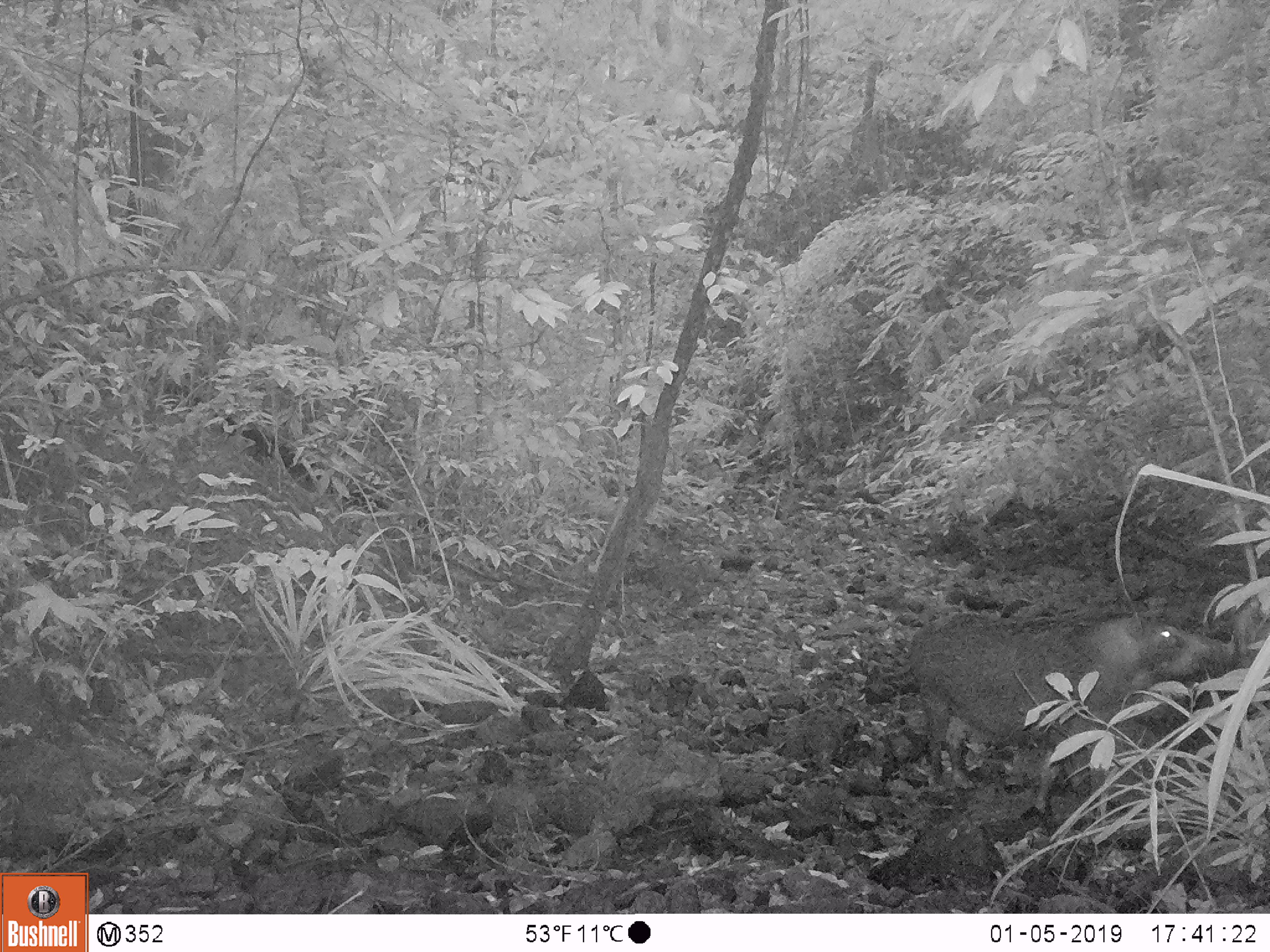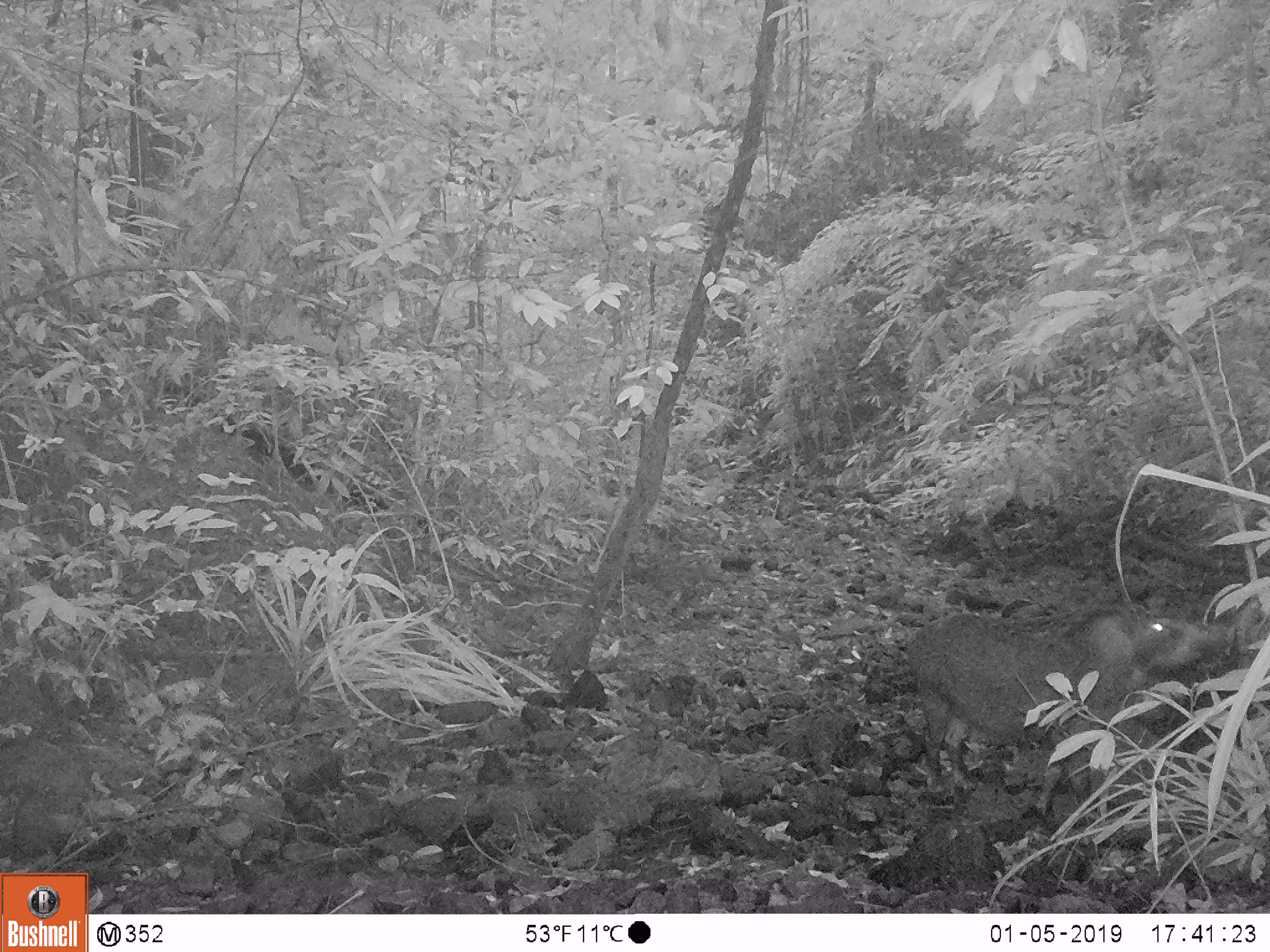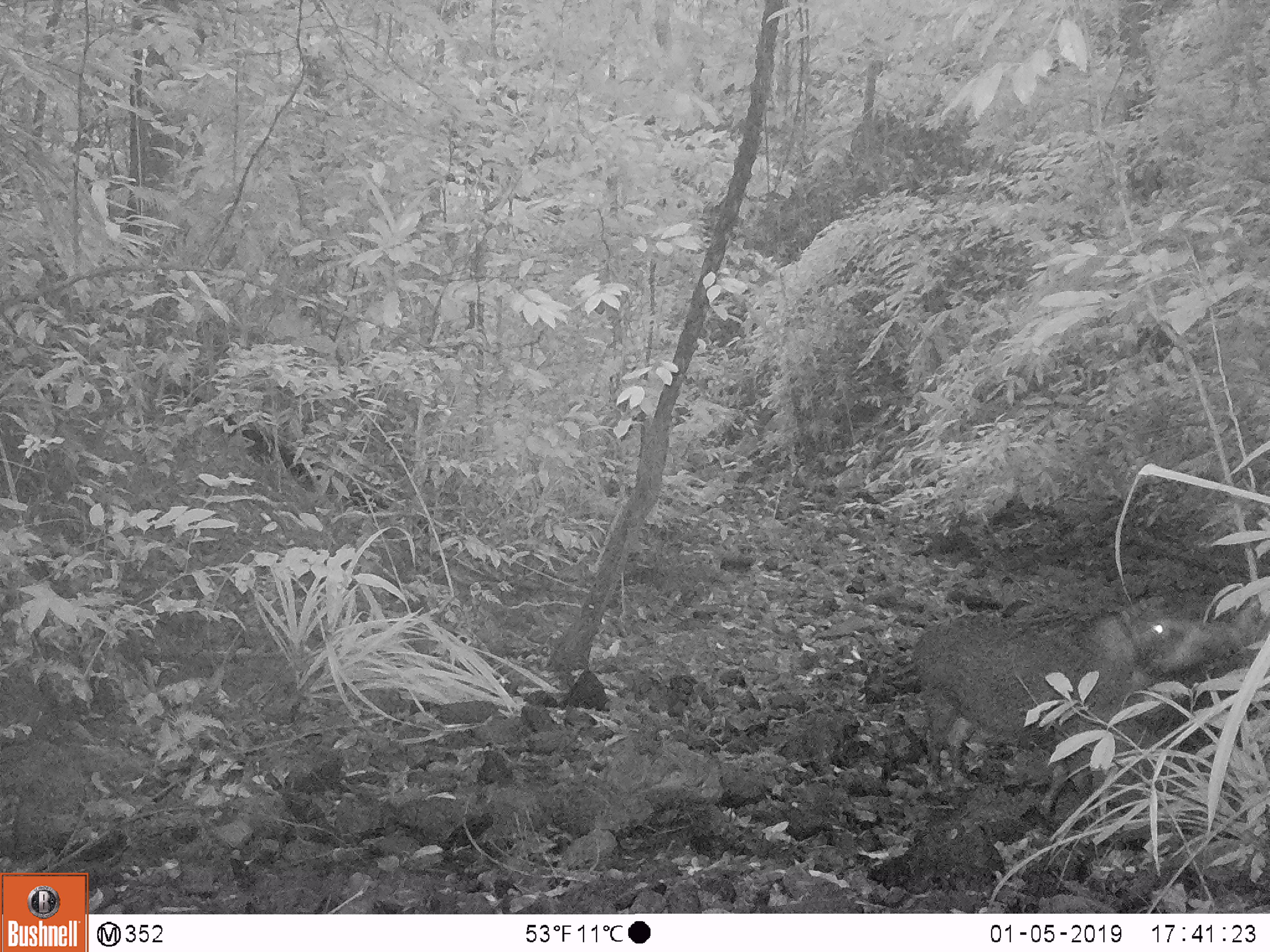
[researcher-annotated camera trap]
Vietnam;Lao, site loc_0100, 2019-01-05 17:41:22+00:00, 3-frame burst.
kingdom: Animalia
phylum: Chordata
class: Mammalia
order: Artiodactyla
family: Suidae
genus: Sus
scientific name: Sus scrofa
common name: eurasian wild pig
Eurasian wild pig (Sus scrofa). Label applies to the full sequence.